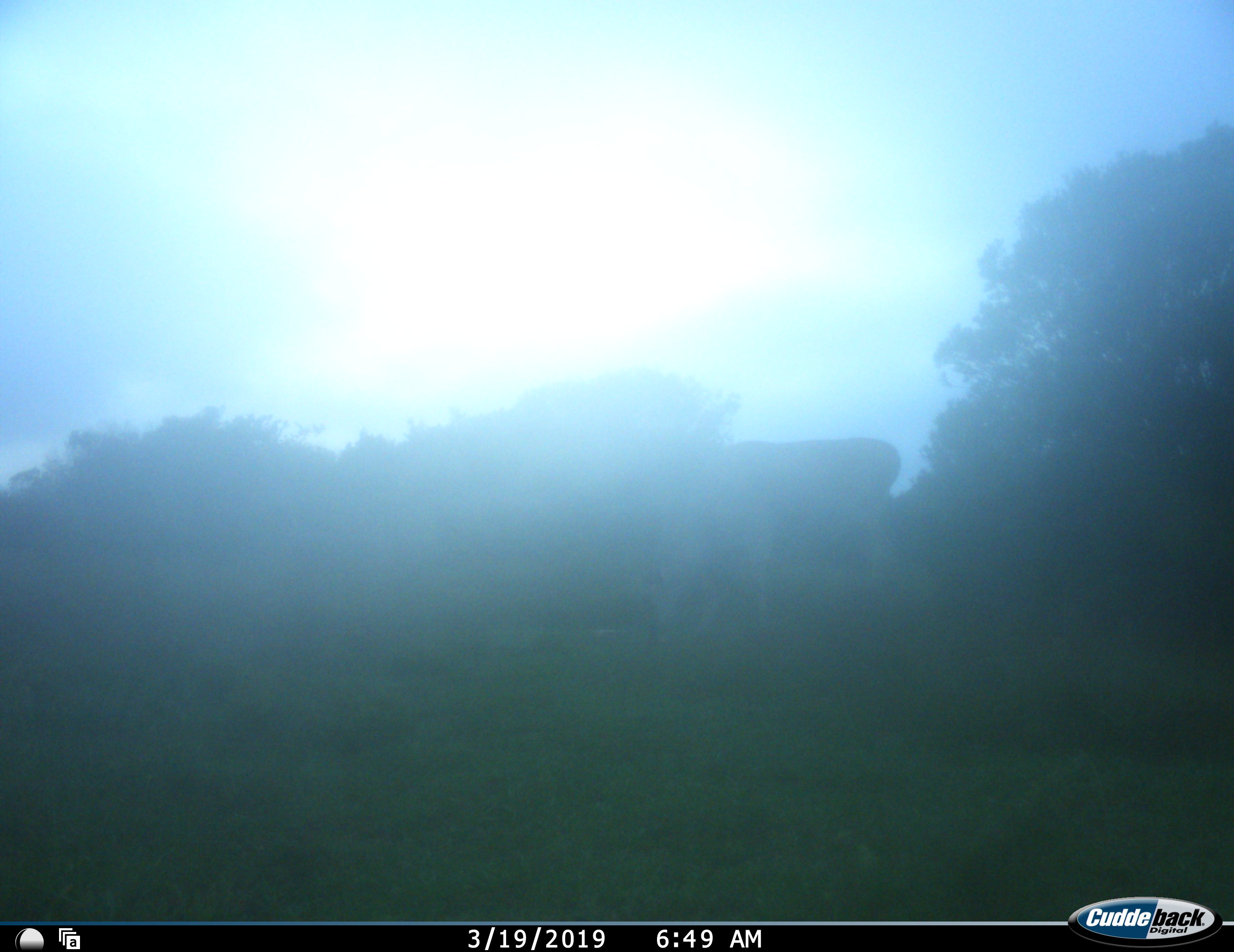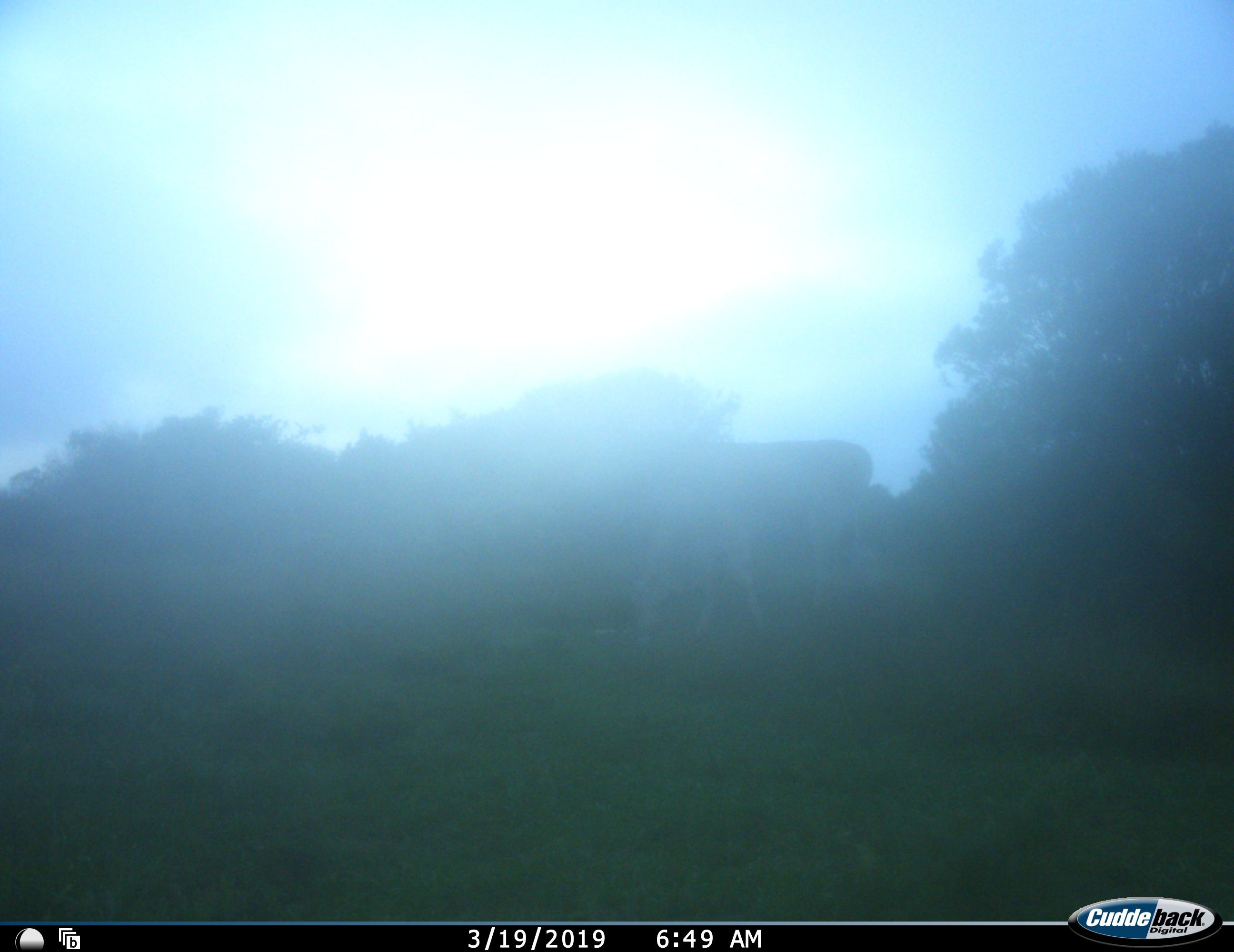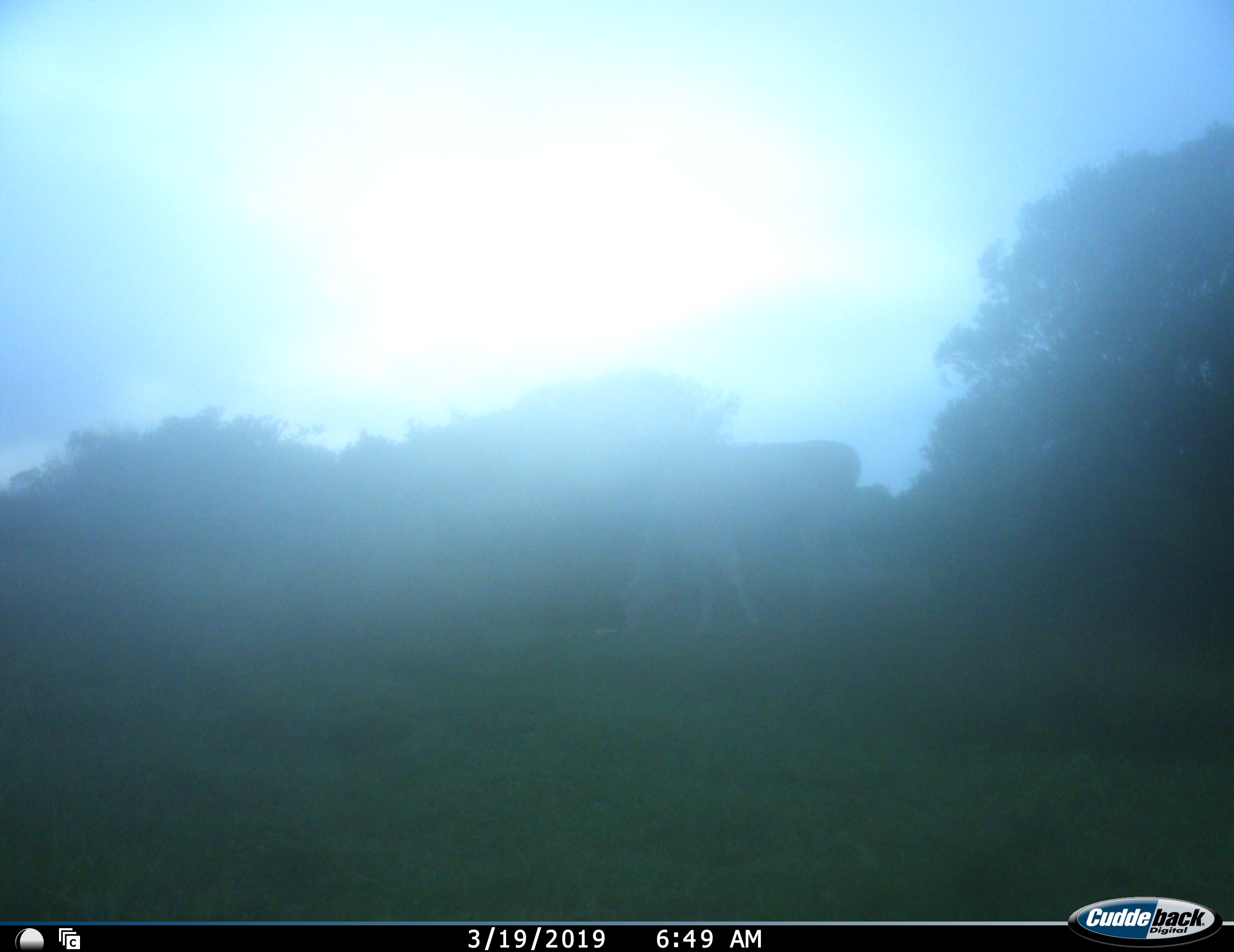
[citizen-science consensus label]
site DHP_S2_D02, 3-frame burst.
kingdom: Animalia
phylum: Chordata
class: Mammalia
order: Artiodactyla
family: Bovidae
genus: Tragelaphus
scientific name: Tragelaphus oryx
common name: eland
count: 1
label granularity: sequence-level